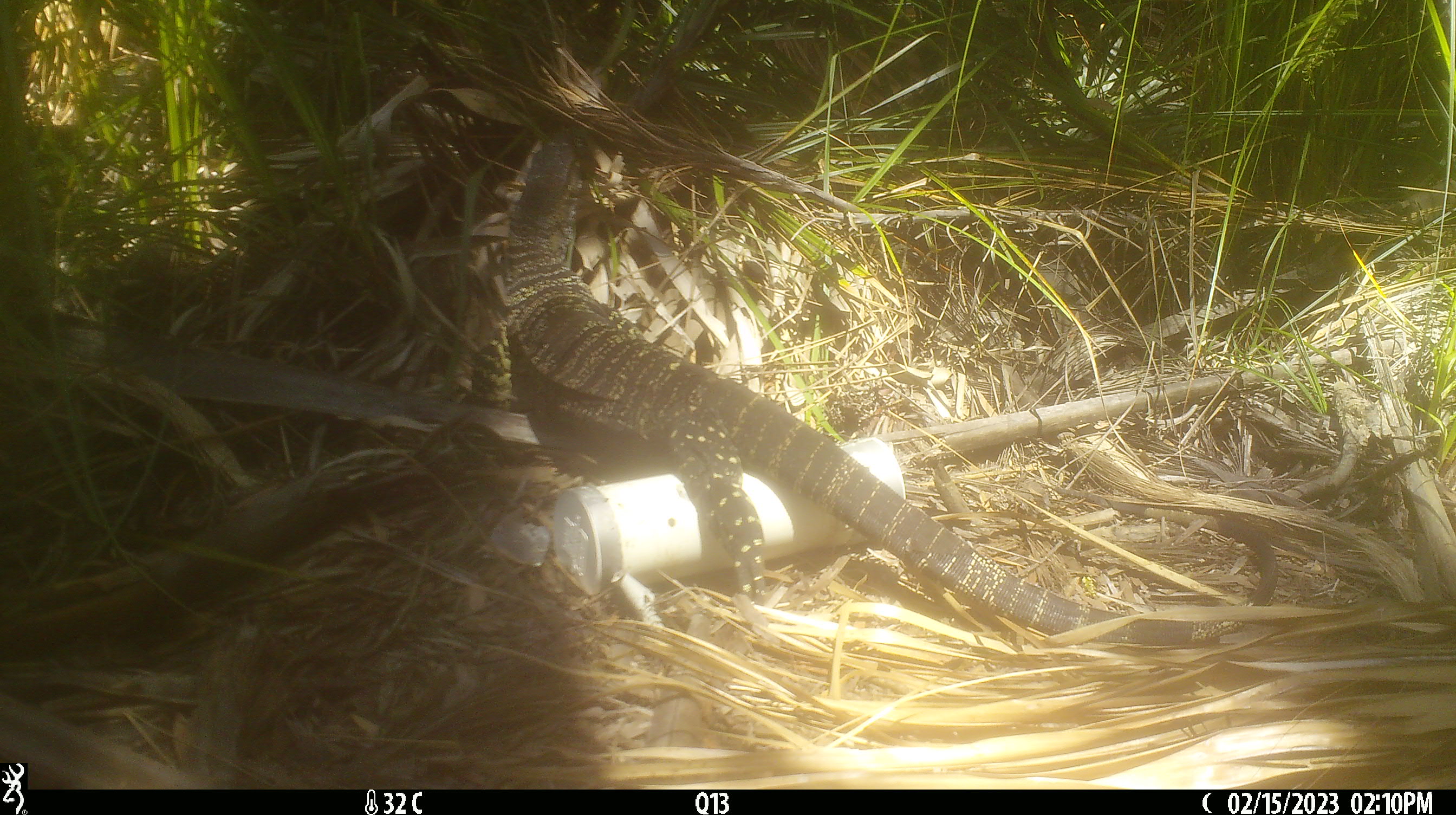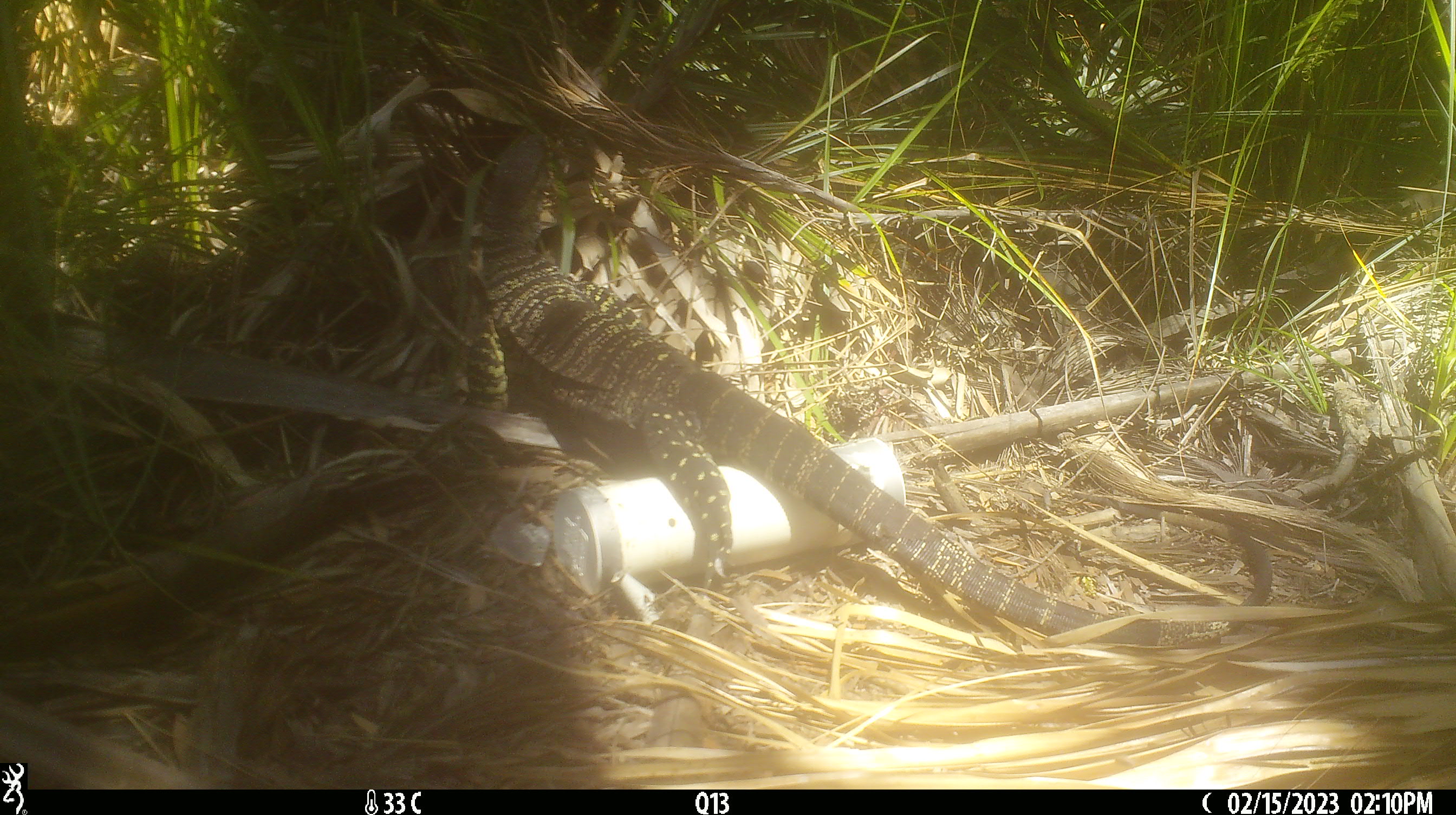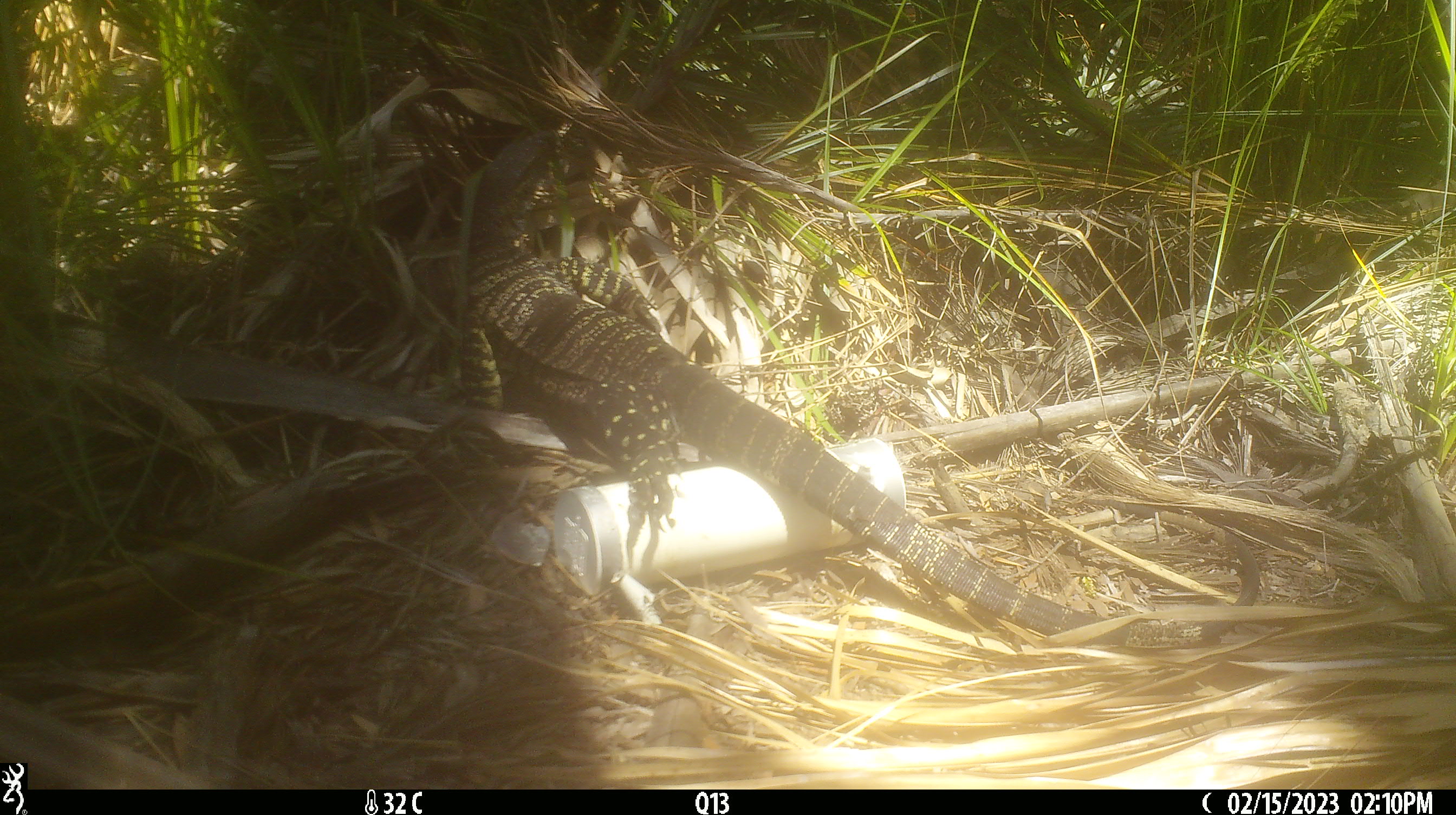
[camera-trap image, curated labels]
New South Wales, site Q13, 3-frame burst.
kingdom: Animalia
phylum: Chordata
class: Reptilia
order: Squamata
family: Varanidae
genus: Varanus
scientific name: Varanus varius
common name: lace monitor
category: goanna